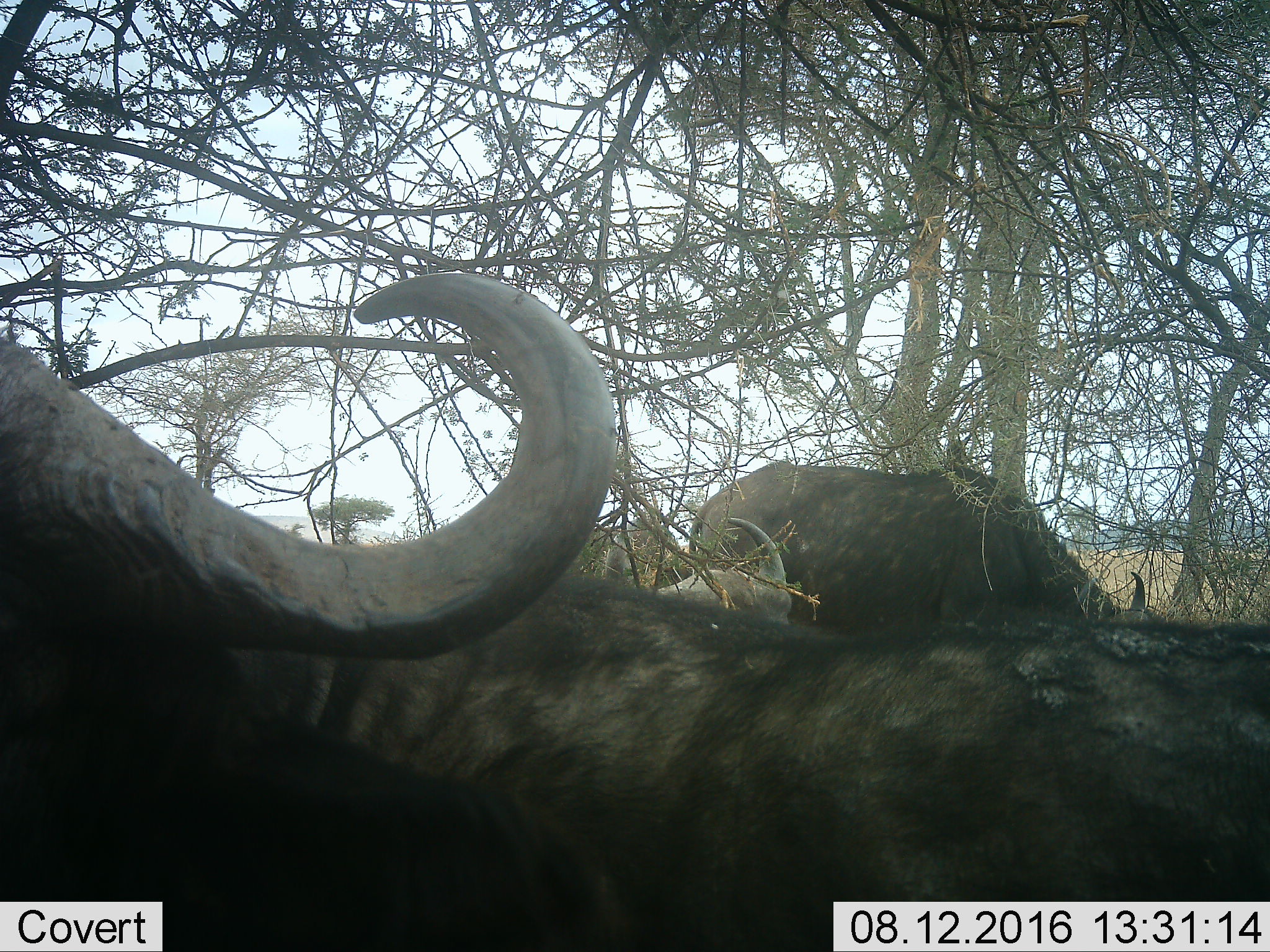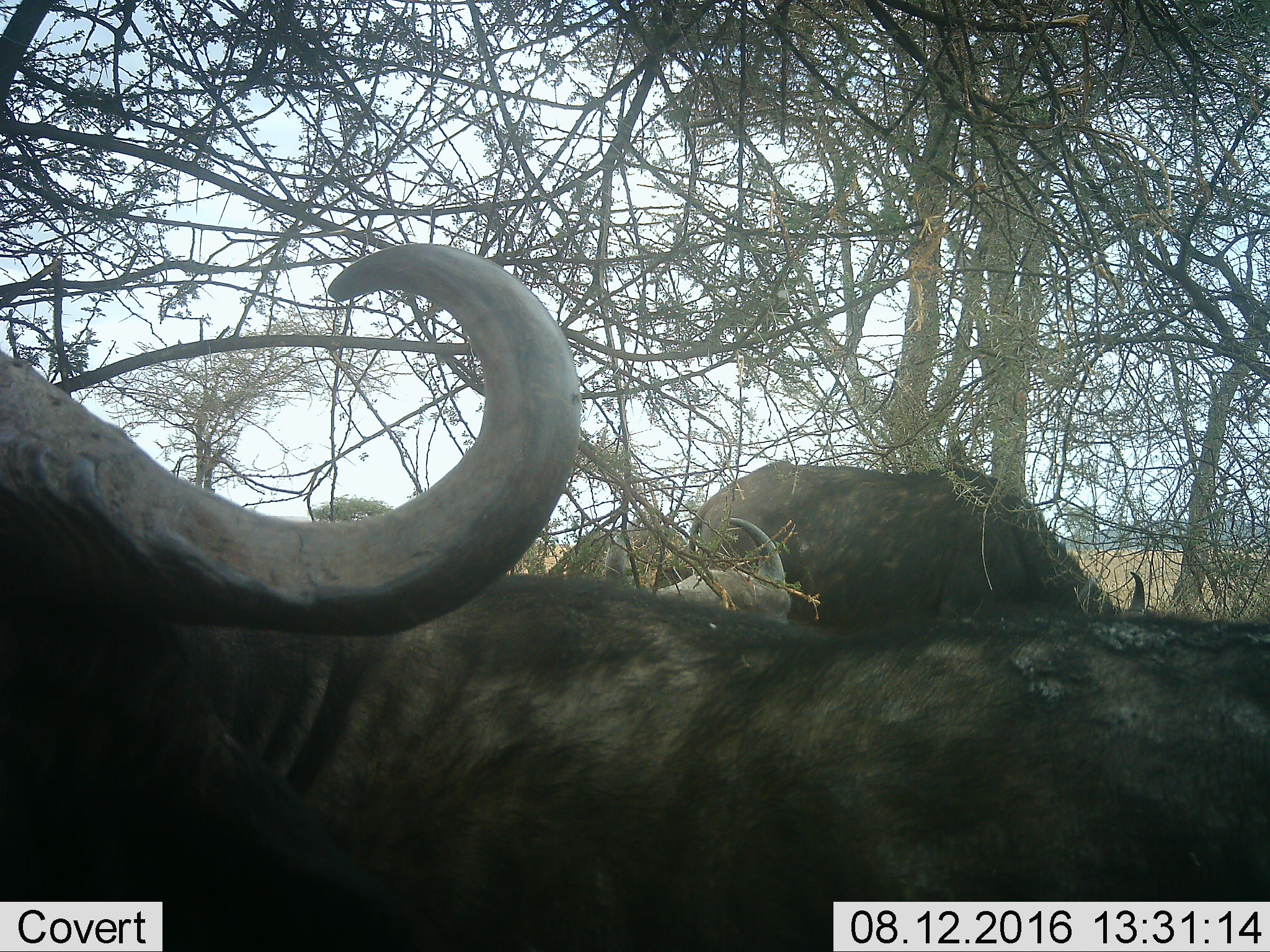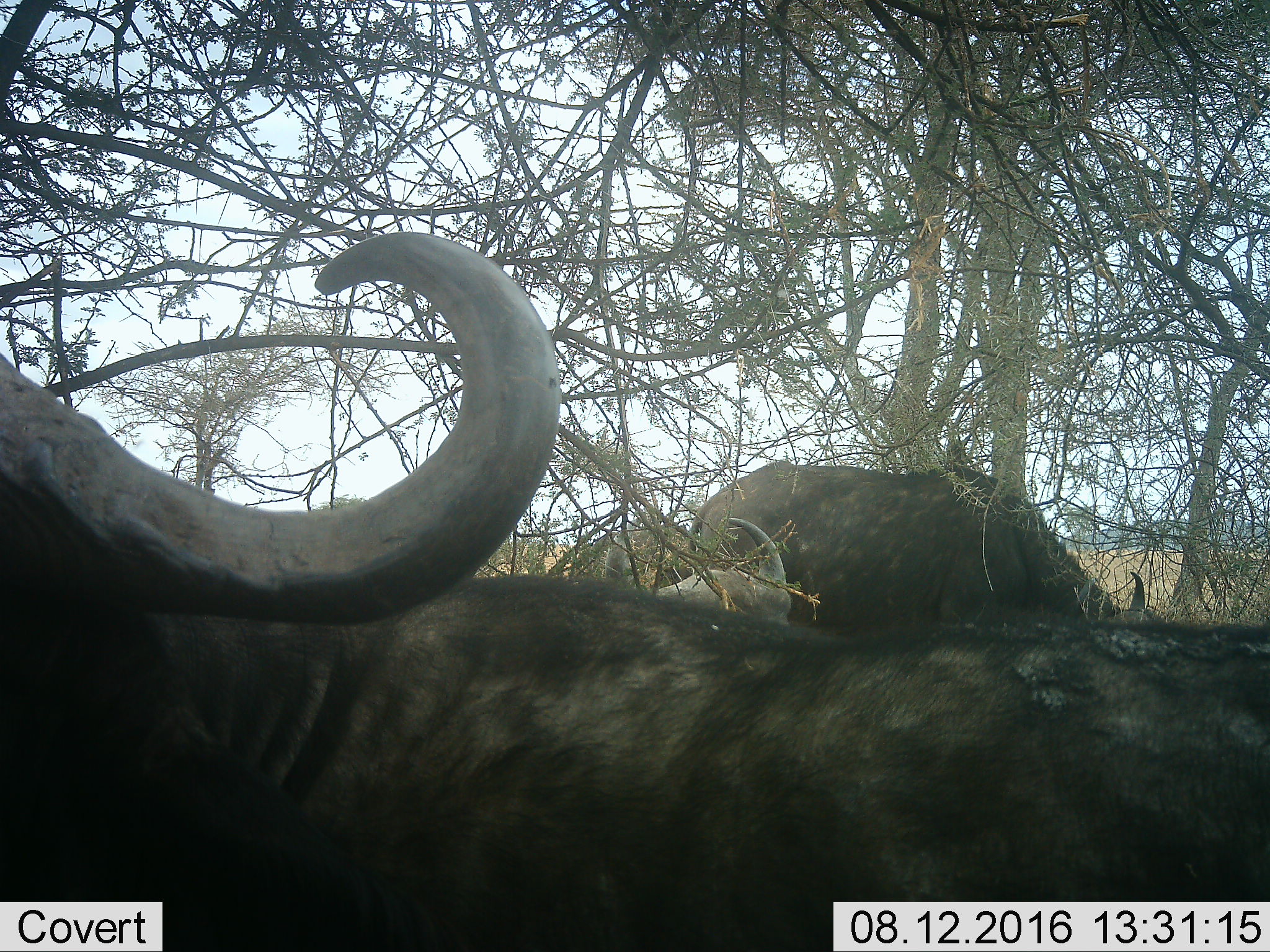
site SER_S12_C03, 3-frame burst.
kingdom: Animalia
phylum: Chordata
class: Mammalia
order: Artiodactyla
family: Bovidae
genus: Syncerus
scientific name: Syncerus caffer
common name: african buffalo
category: buffalo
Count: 4.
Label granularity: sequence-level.